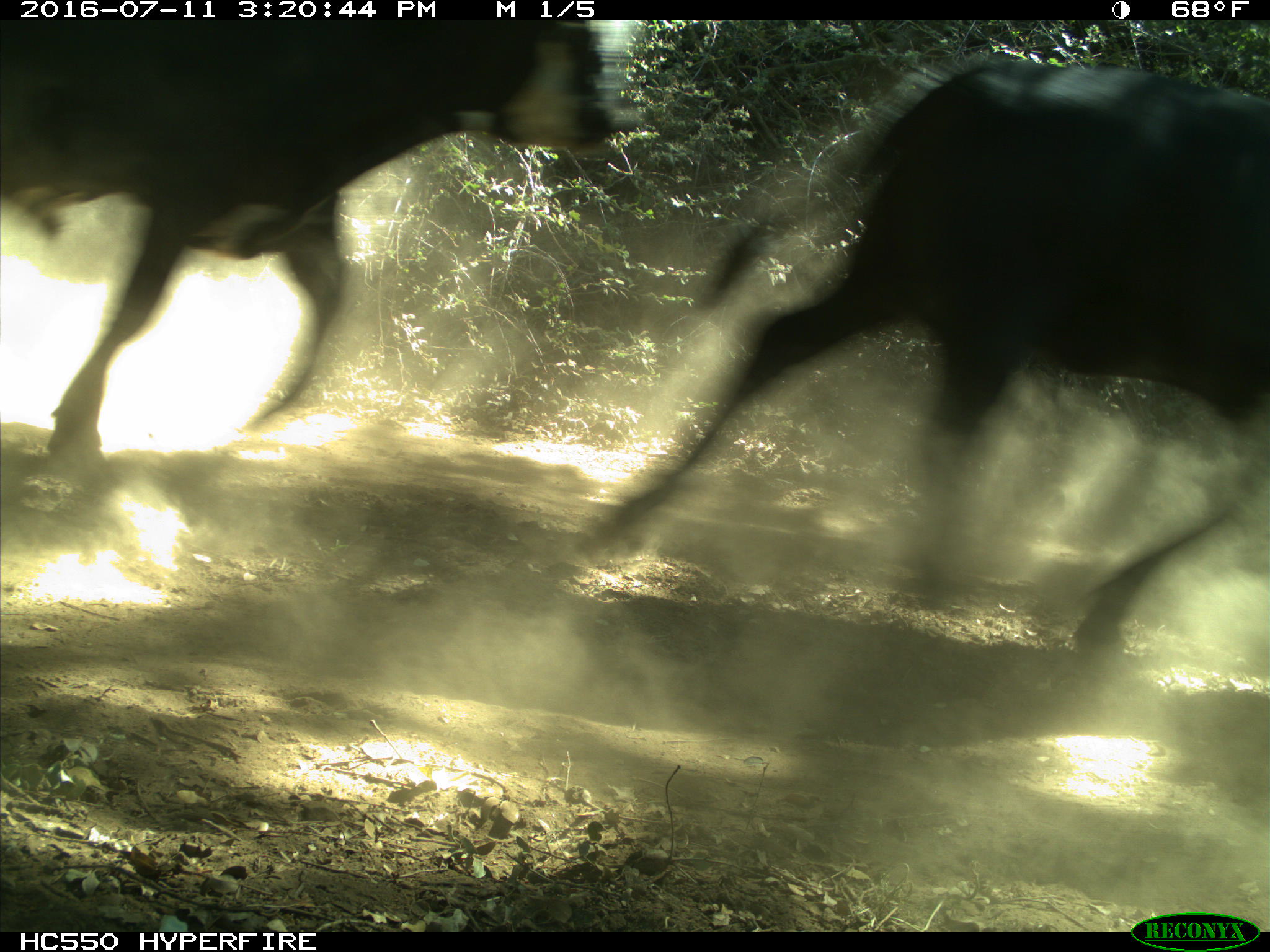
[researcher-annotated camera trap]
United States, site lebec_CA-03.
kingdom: Animalia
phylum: Chordata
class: Mammalia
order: Artiodactyla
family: Bovidae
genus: Bos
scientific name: Bos taurus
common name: domestic cow